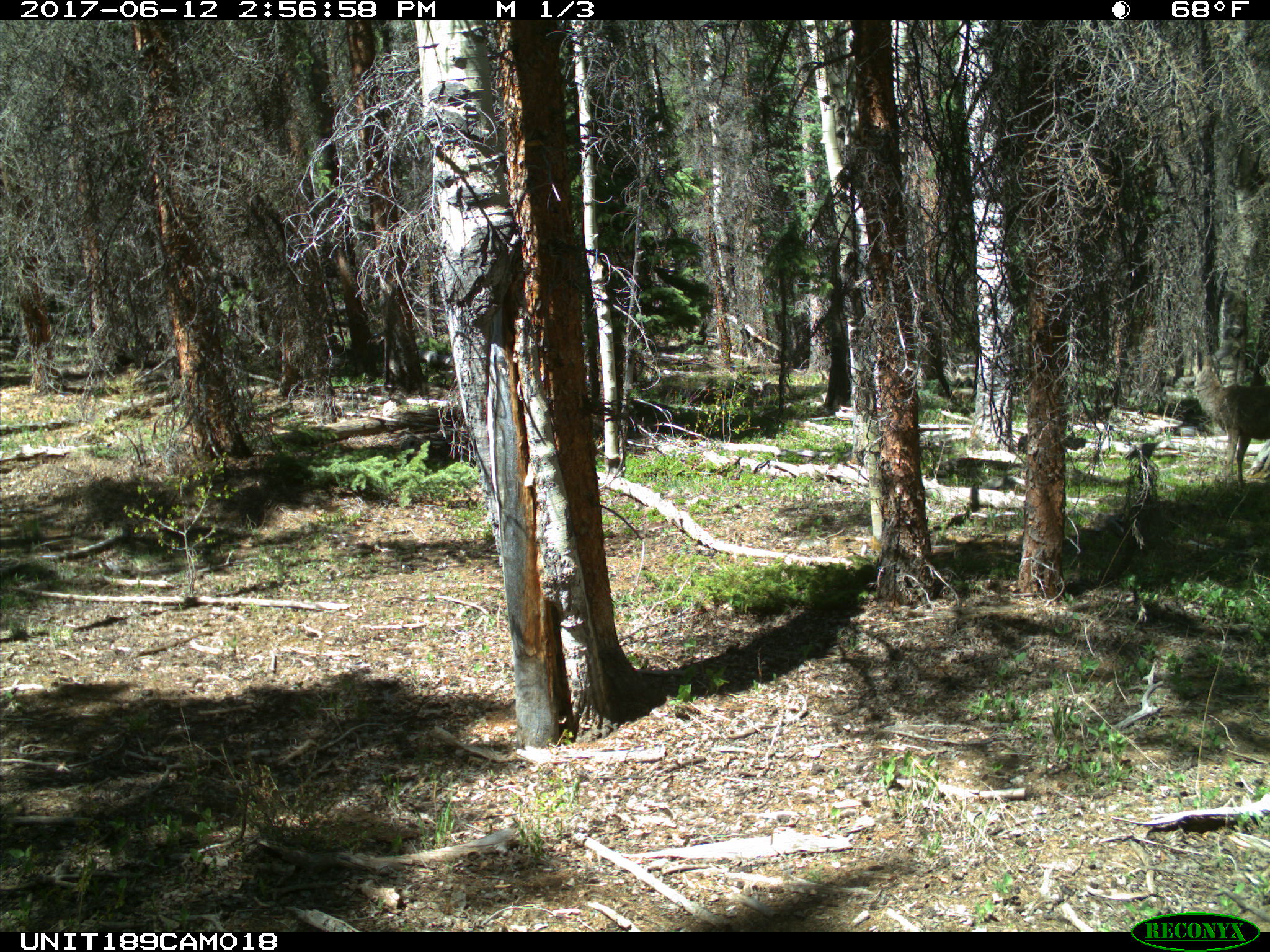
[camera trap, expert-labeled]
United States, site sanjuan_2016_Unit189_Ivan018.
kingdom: Animalia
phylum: Chordata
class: Mammalia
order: Artiodactyla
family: Cervidae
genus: Odocoileus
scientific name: Odocoileus hemionus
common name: mule deer